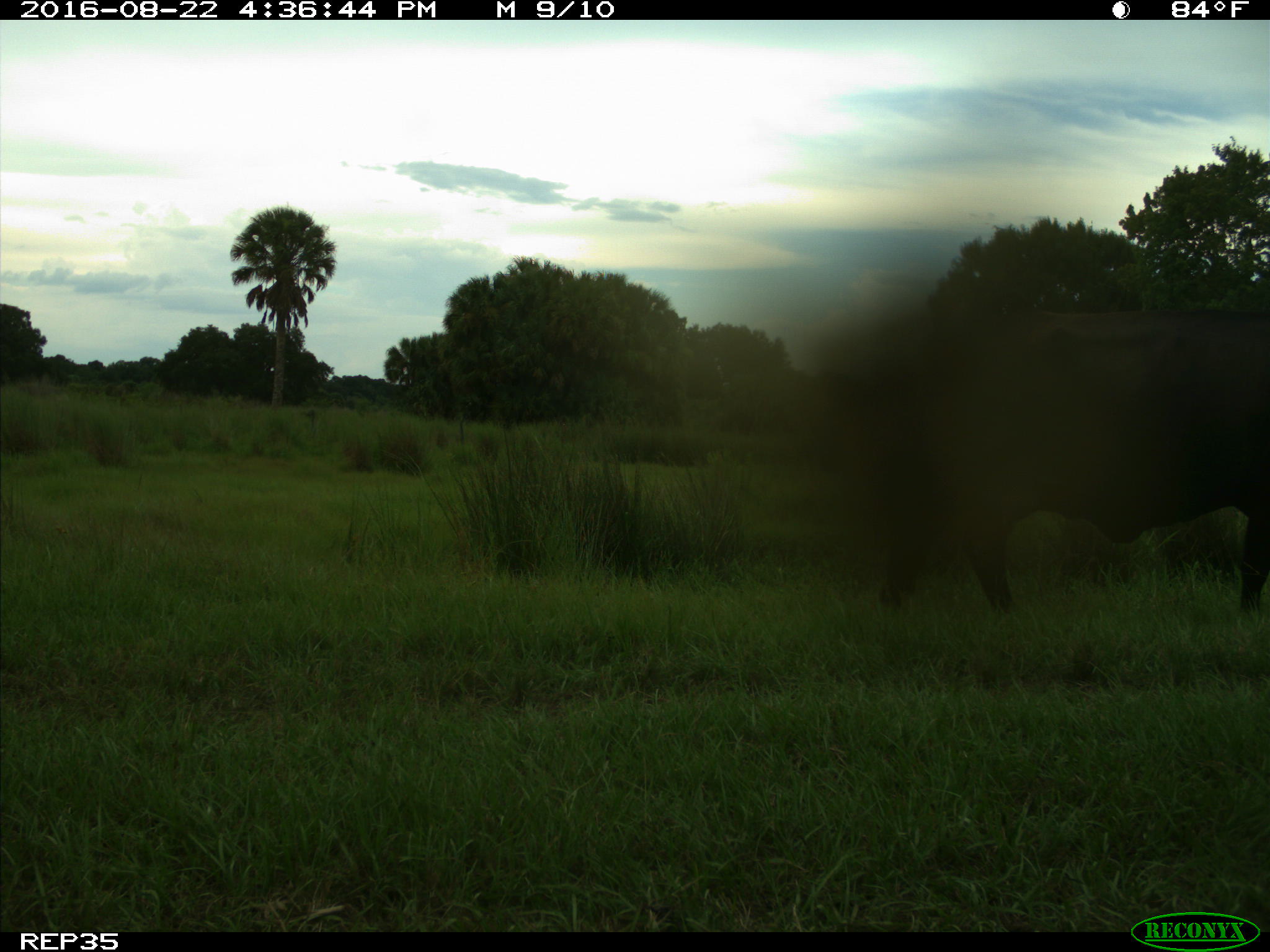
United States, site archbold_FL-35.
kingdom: Animalia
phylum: Chordata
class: Mammalia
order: Artiodactyla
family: Bovidae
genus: Bos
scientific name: Bos taurus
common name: domestic cow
Bos taurus (domestic cow).